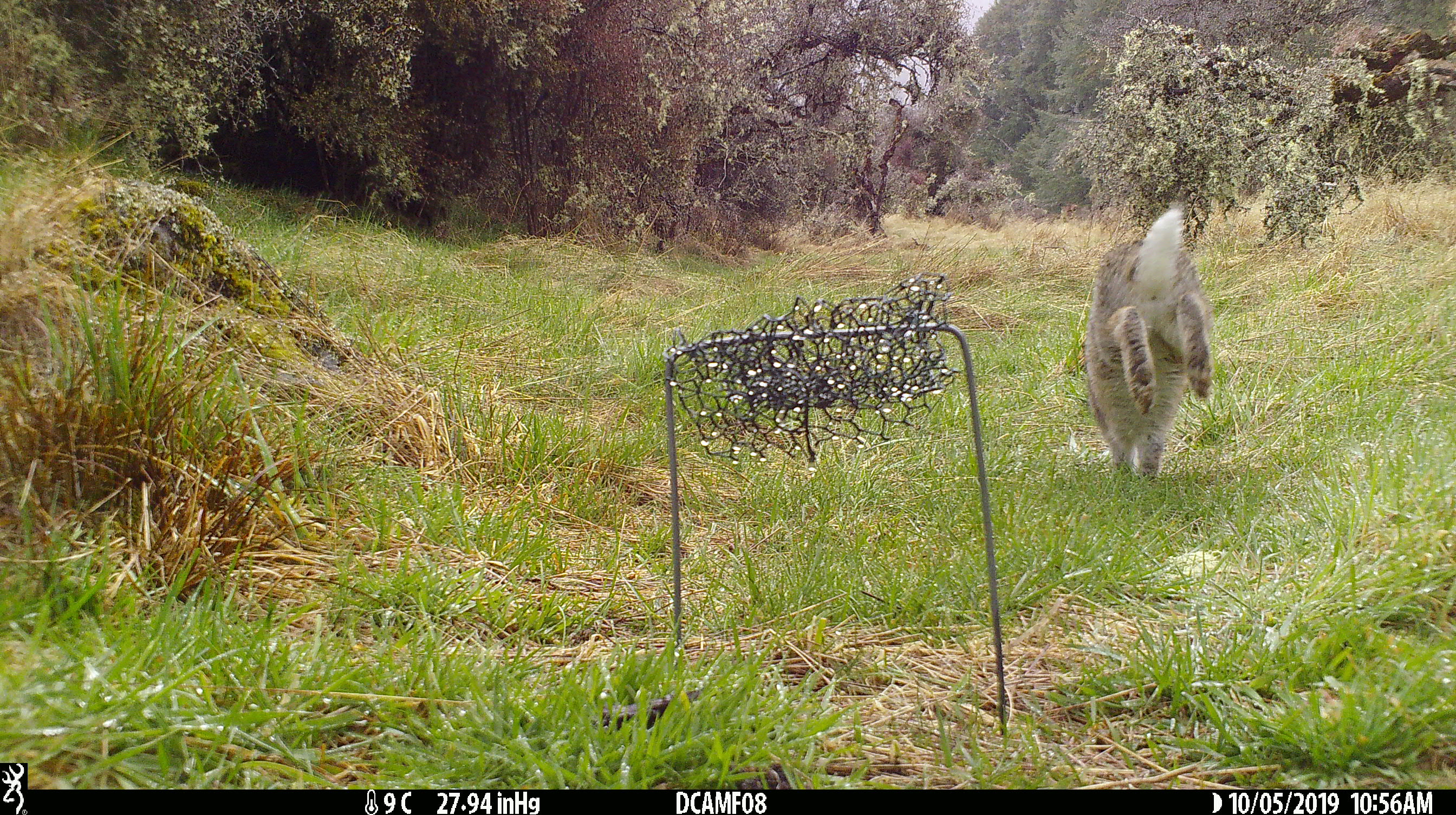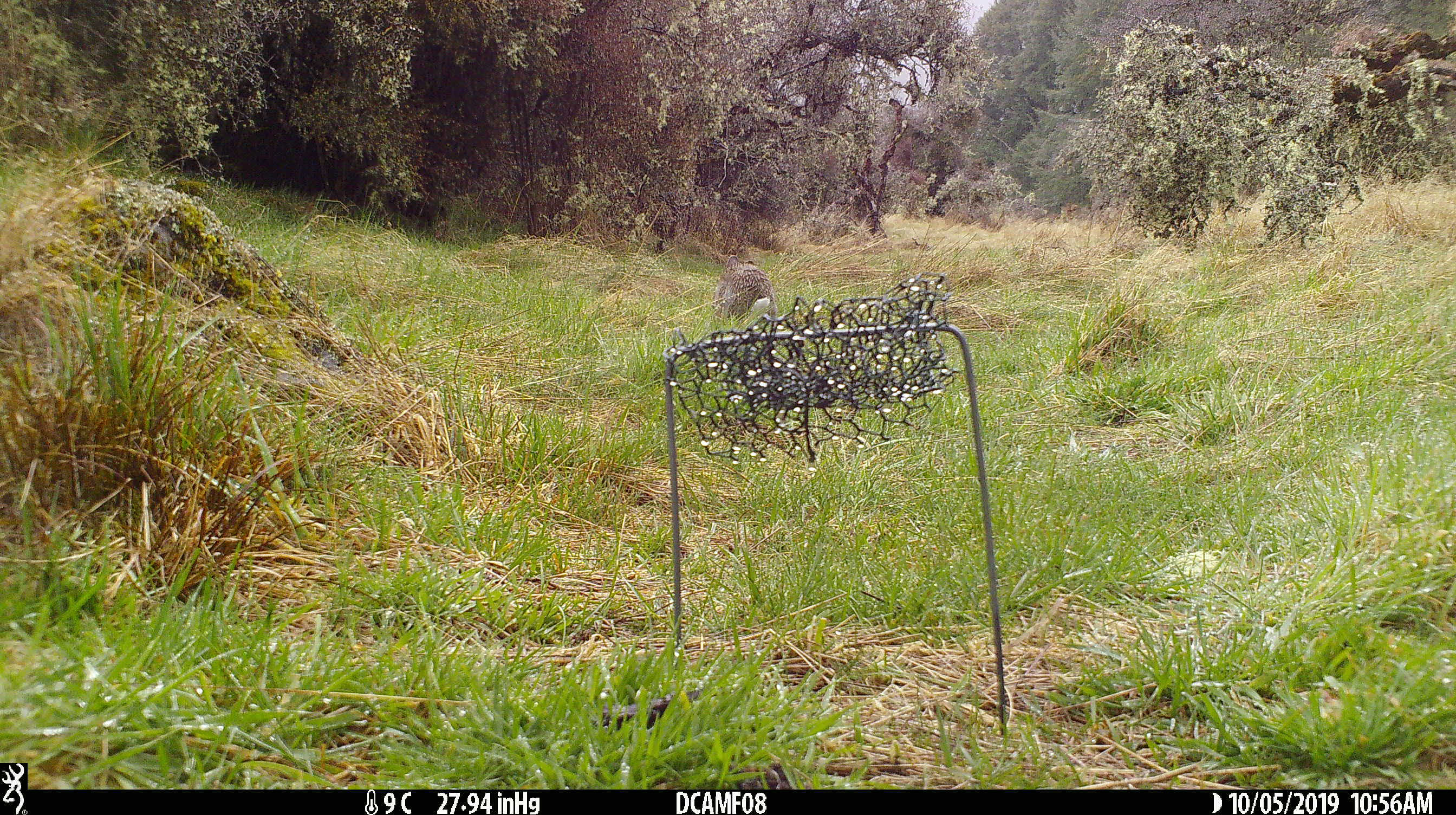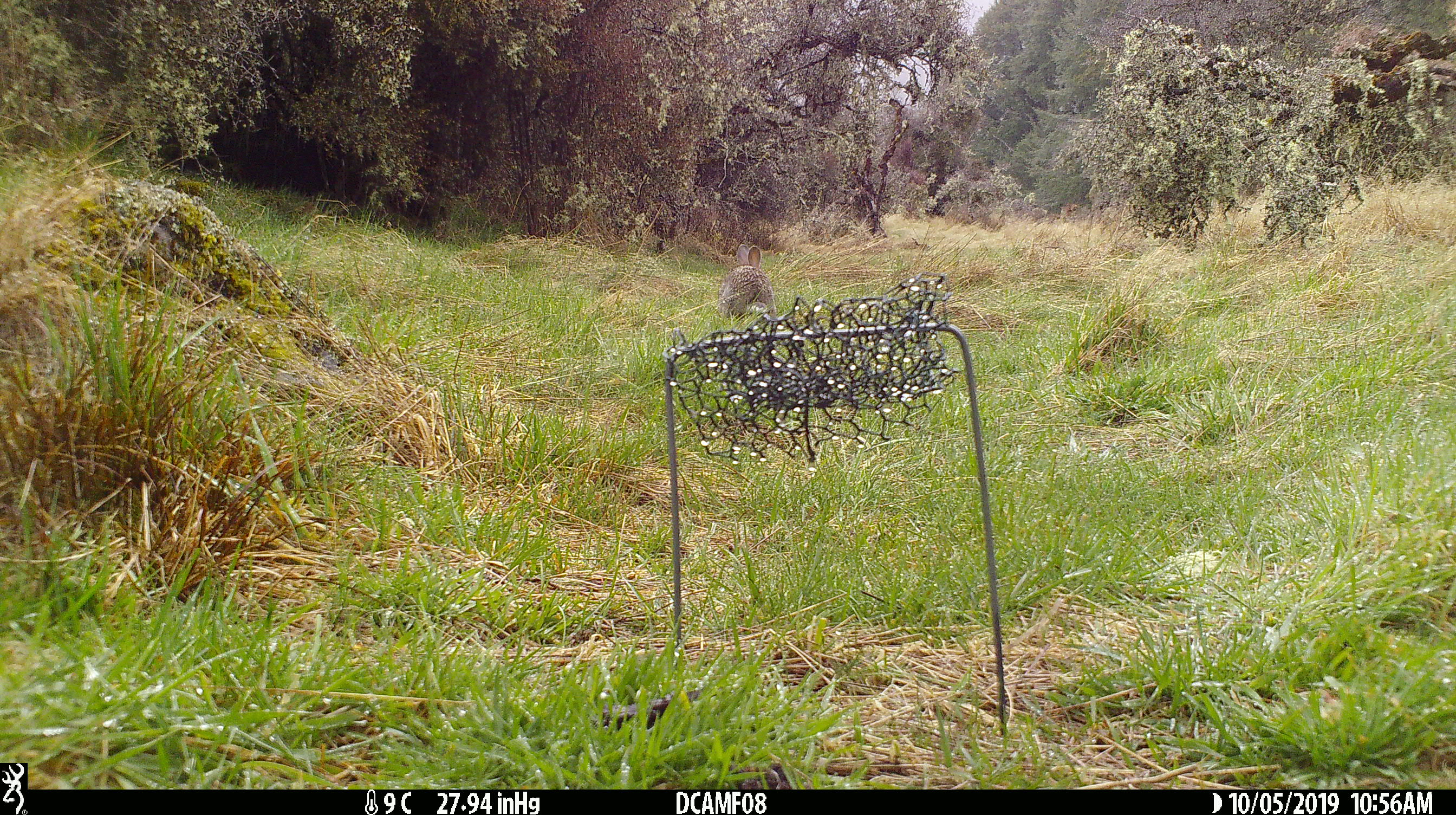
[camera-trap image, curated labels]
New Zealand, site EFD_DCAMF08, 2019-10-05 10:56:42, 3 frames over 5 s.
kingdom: Animalia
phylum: Chordata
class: Mammalia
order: Lagomorpha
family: Leporidae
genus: Oryctolagus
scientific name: Oryctolagus cuniculus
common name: european rabbit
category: rabbit